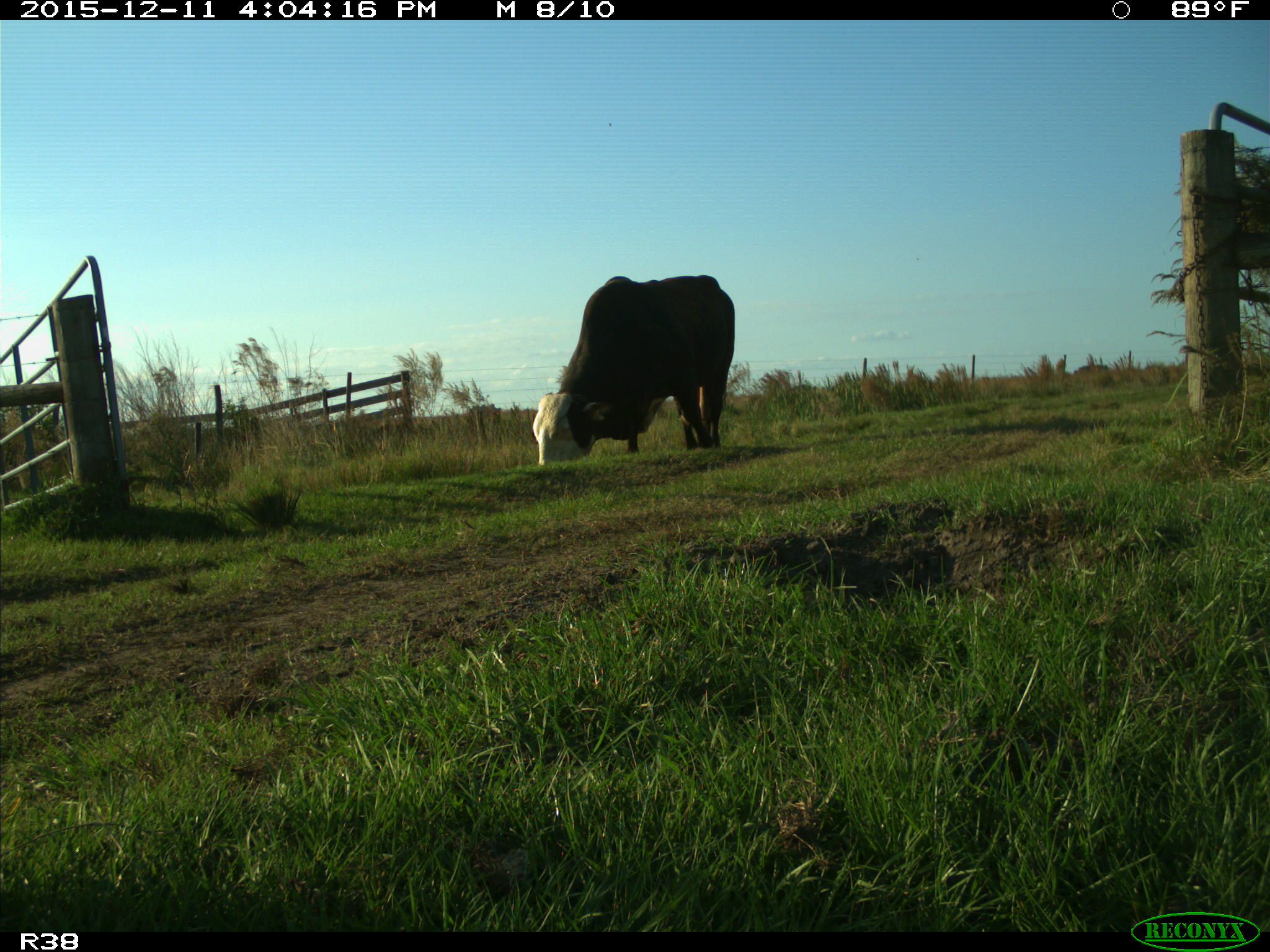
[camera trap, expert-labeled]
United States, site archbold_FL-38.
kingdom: Animalia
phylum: Chordata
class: Mammalia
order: Artiodactyla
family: Bovidae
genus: Bos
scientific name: Bos taurus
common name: domestic cow